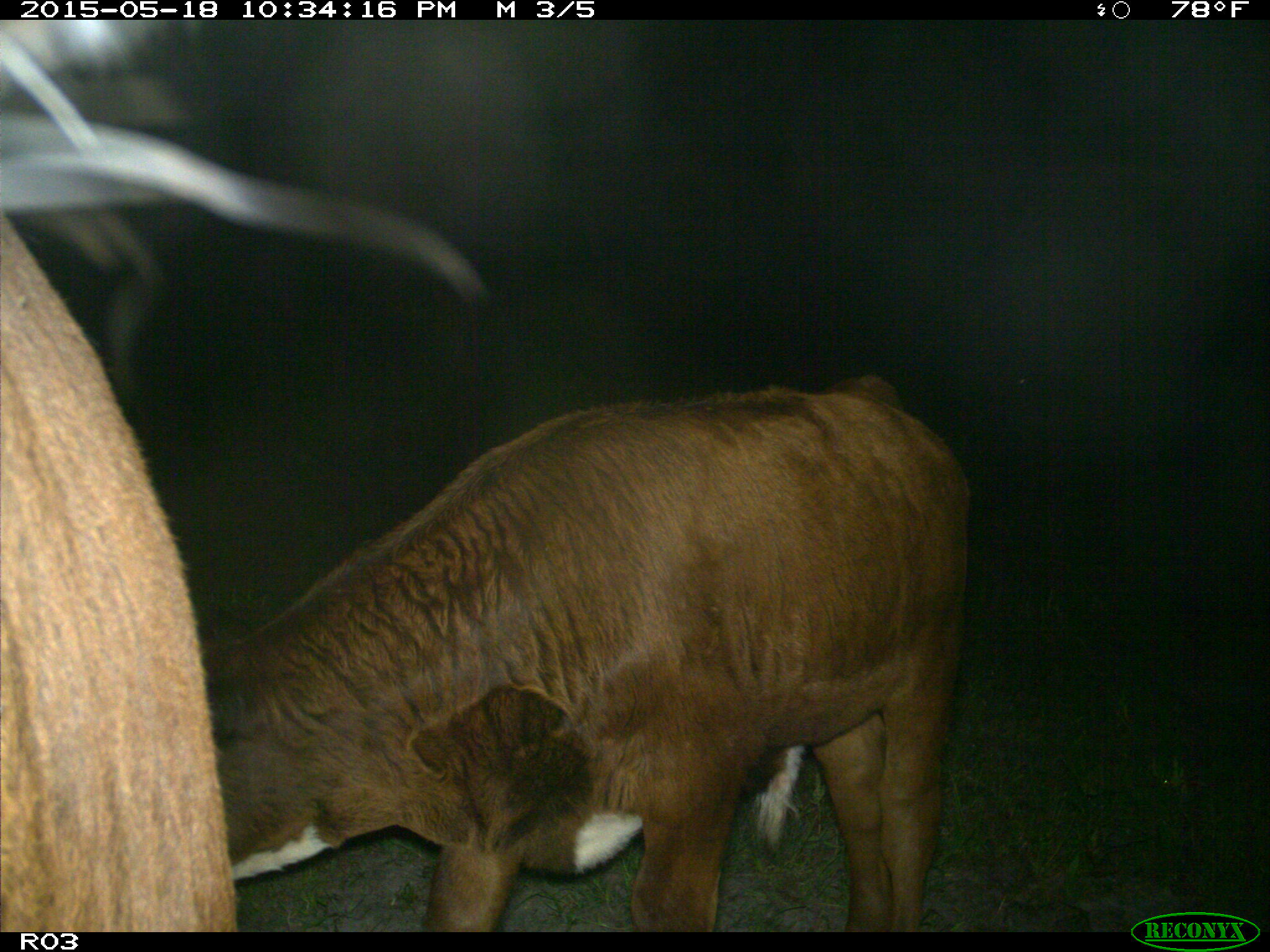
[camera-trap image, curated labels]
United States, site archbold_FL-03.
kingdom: Animalia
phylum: Chordata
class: Mammalia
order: Artiodactyla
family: Bovidae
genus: Bos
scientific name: Bos taurus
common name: domestic cow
Bos taurus (domestic cow).